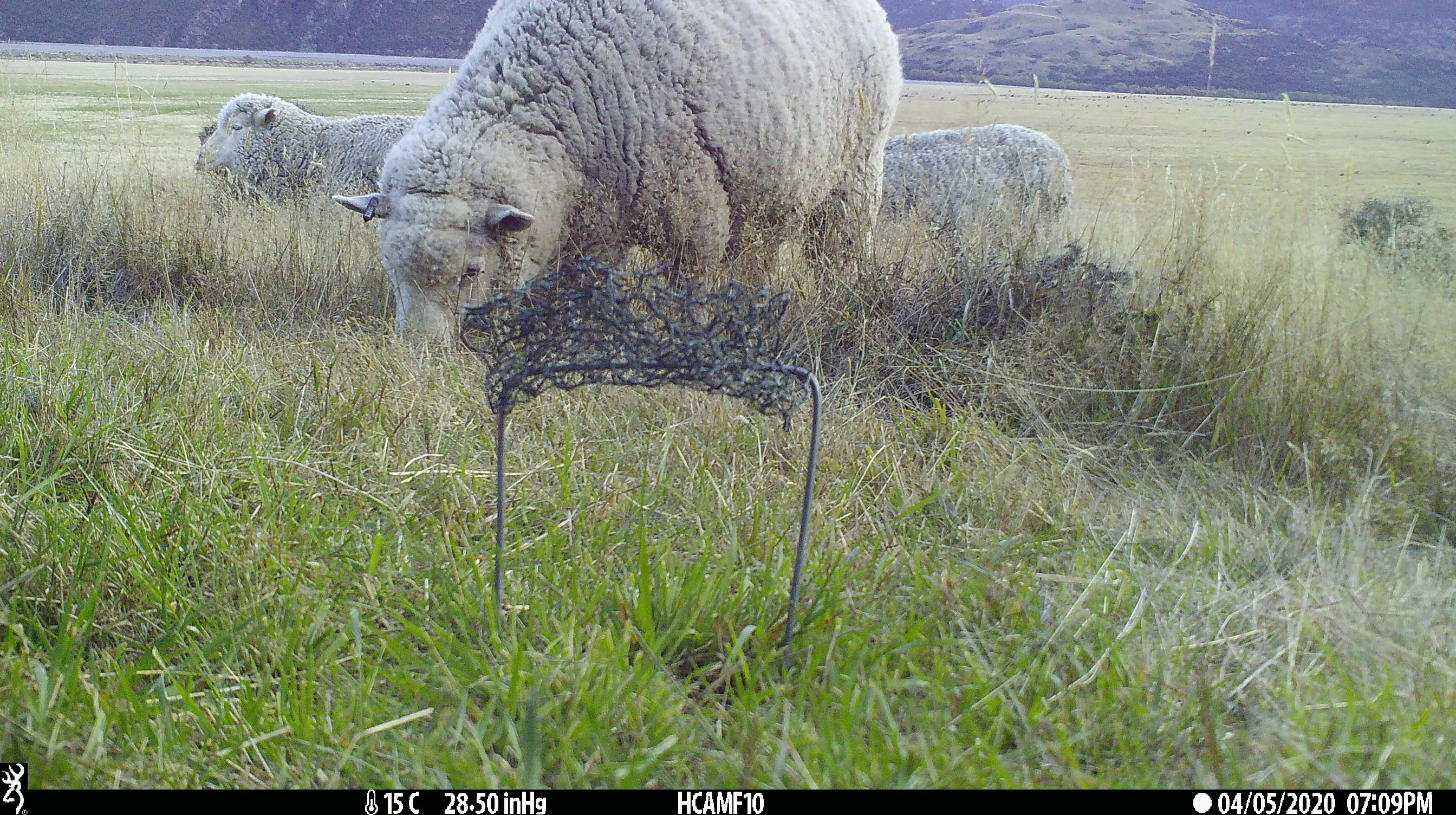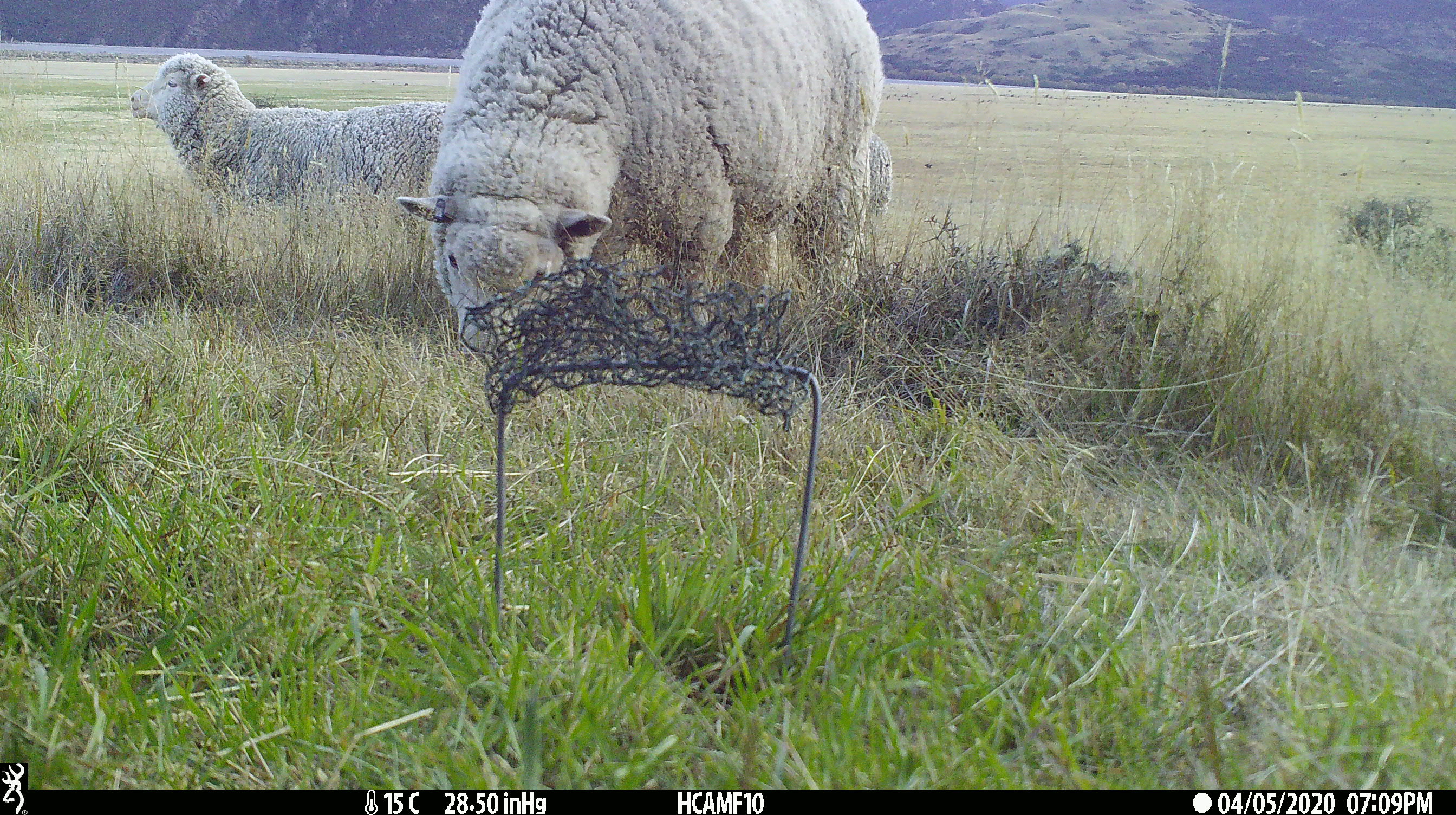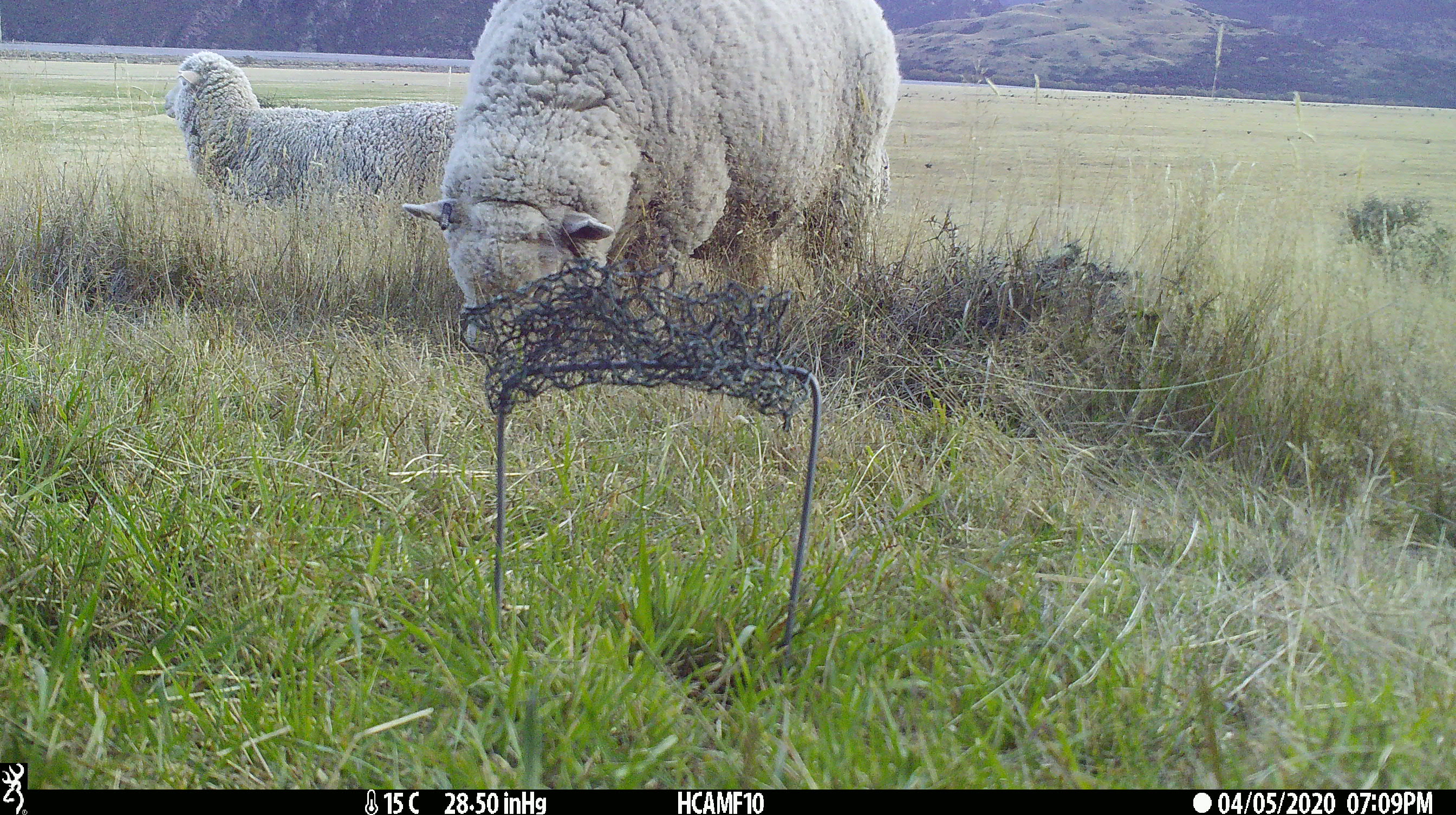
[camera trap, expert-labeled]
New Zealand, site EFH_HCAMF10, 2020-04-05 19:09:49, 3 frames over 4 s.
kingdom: Animalia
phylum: Chordata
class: Mammalia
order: Artiodactyla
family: Bovidae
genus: Ovis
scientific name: Ovis aries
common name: domestic sheep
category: sheep